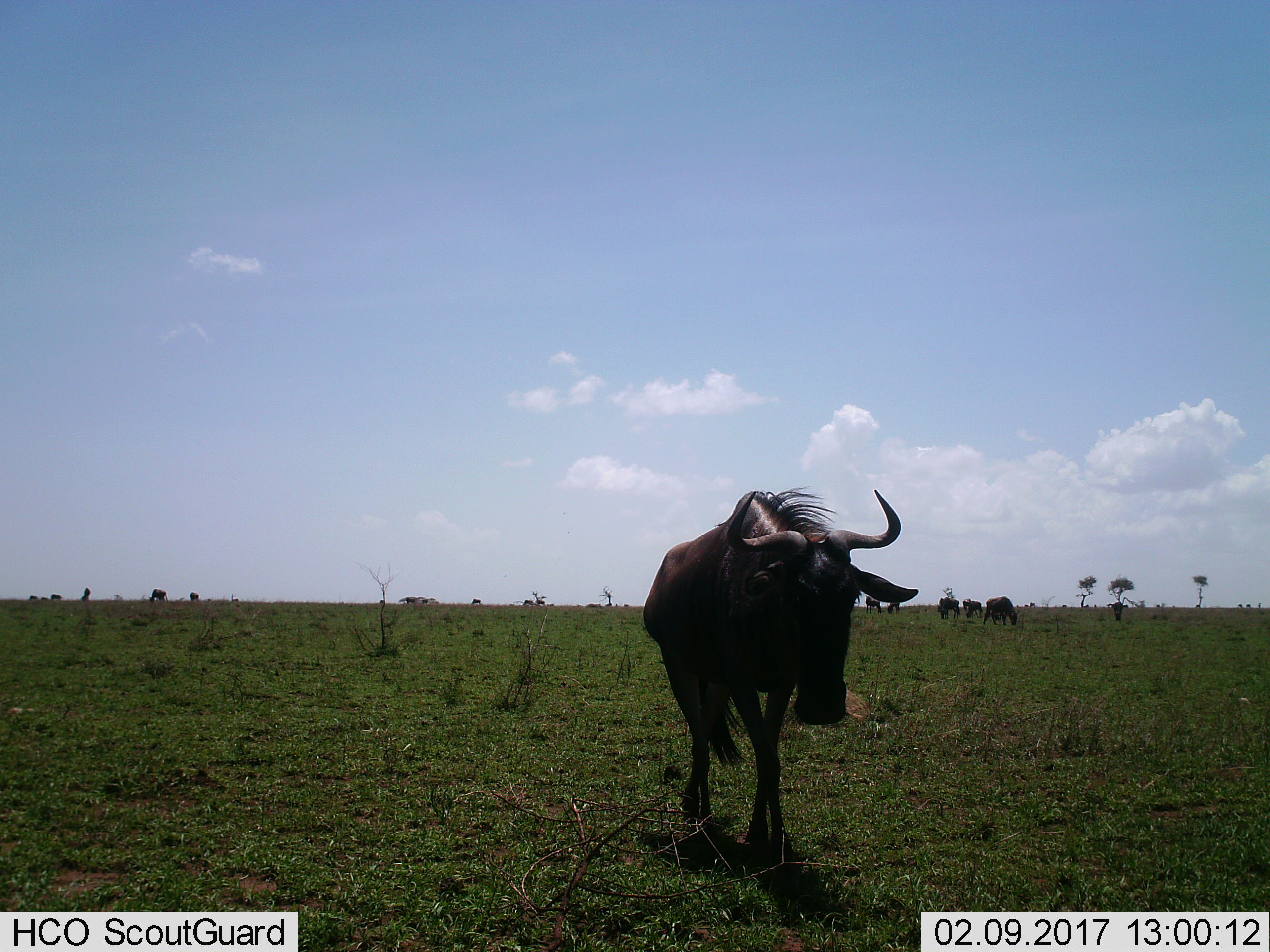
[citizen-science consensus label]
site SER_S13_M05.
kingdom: Animalia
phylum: Chordata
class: Mammalia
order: Artiodactyla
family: Bovidae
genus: Connochaetes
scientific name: Connochaetes taurinus taurinus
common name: blue wildebeest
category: wildebeestblue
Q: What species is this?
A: Wildebeestblue (blue wildebeest) (Connochaetes taurinus taurinus).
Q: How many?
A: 11-50.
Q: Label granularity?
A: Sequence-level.